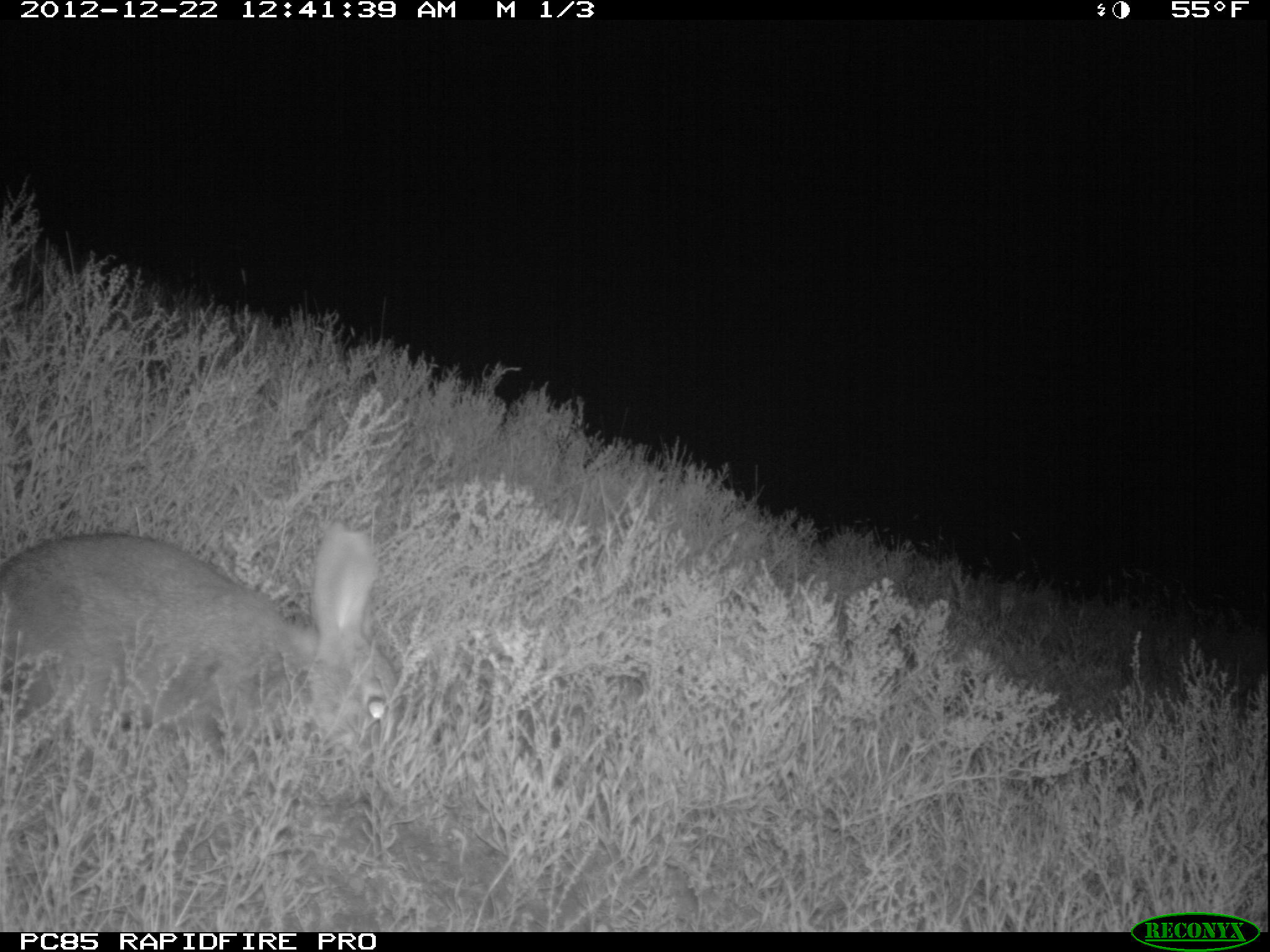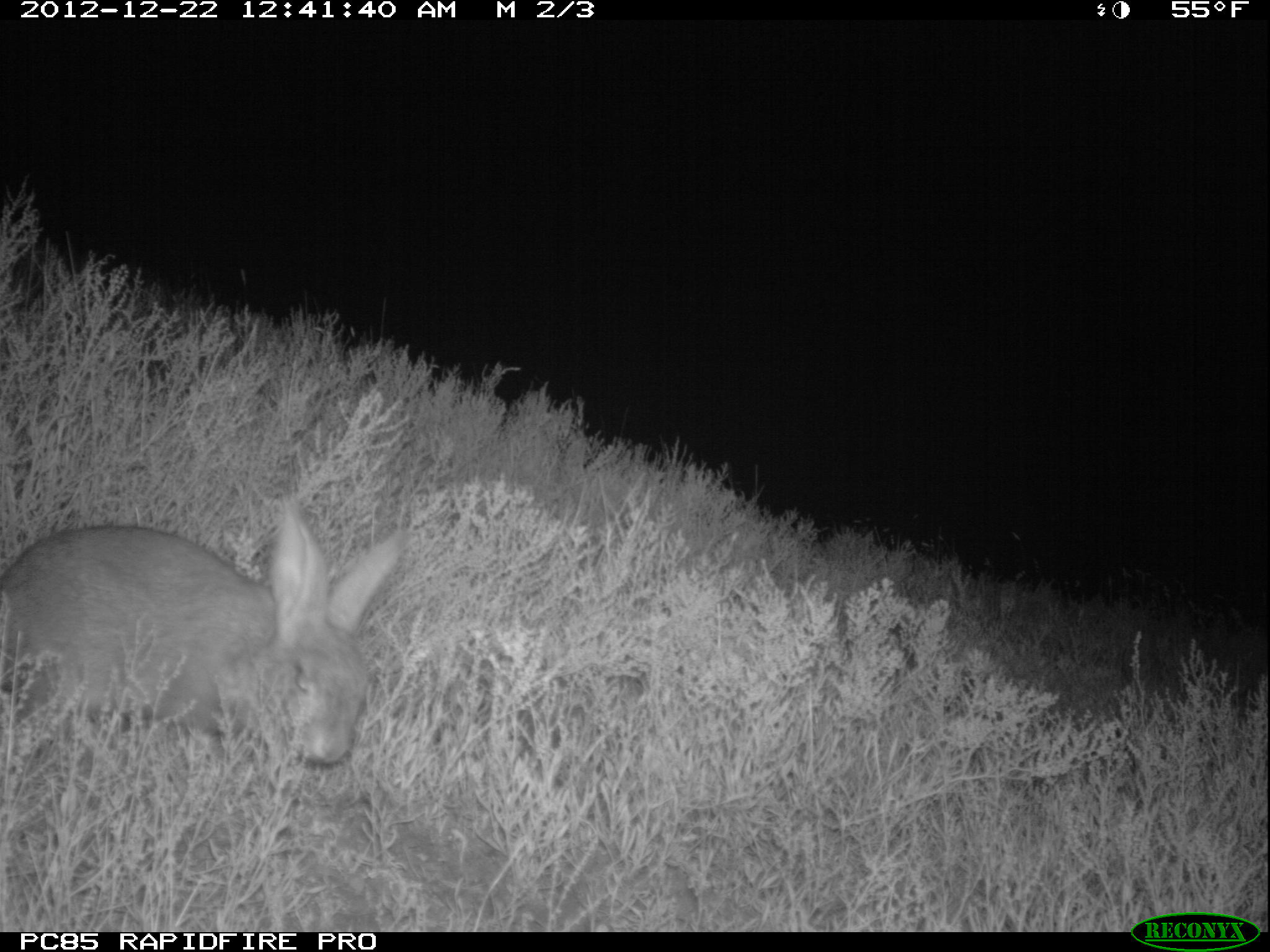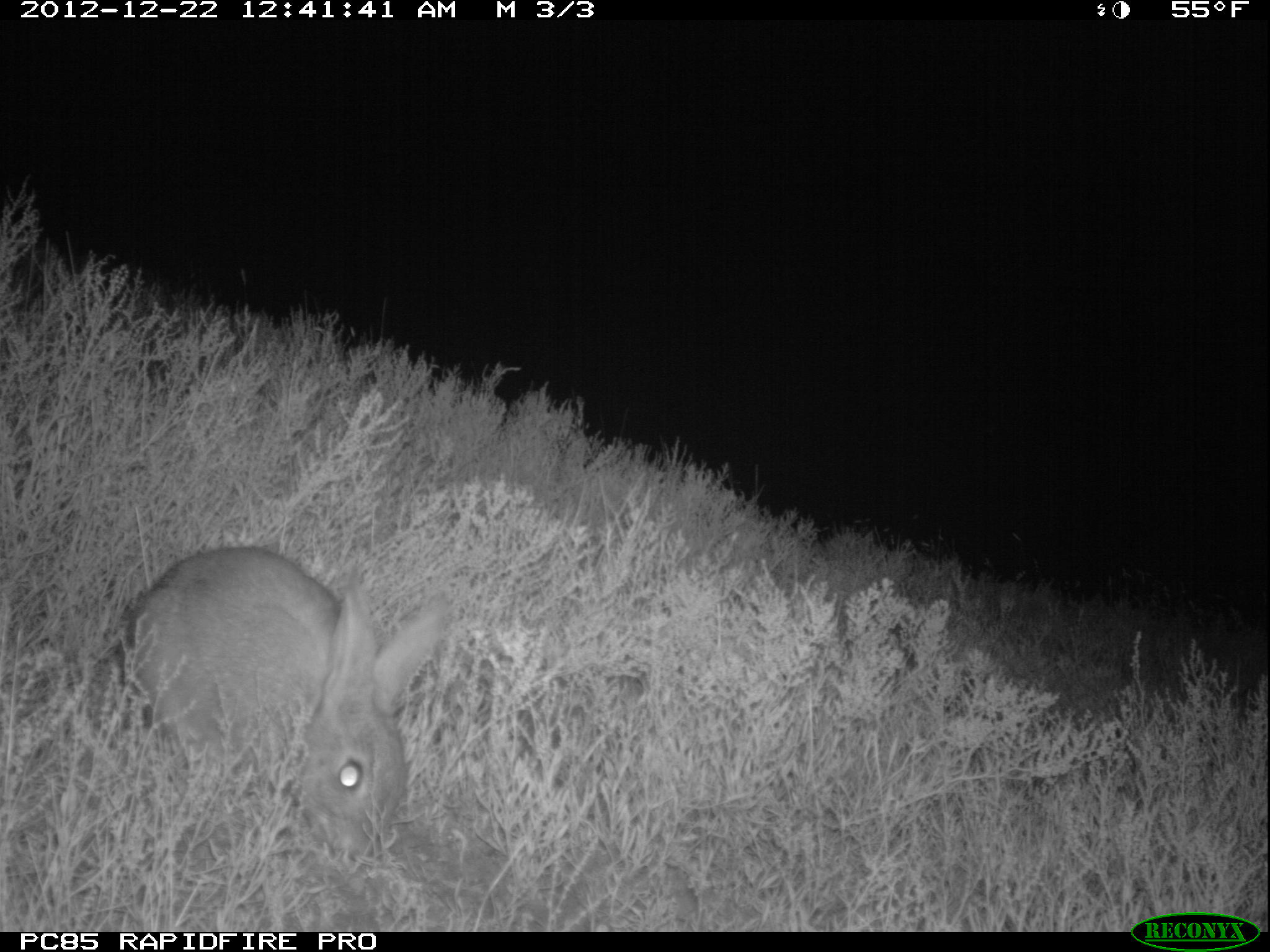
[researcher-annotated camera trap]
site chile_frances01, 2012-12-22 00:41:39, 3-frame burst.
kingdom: Animalia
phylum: Chordata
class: Mammalia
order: Lagomorpha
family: Leporidae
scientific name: Leporidae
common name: rabbits and hares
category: rabbit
Rabbit (rabbits and hares) (Leporidae).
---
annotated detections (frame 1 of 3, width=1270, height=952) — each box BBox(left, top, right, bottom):
rabbit: BBox(0, 525, 398, 803)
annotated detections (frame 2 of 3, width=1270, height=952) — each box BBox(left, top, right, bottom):
rabbit: BBox(0, 501, 408, 799)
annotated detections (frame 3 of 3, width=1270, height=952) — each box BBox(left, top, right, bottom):
rabbit: BBox(115, 547, 450, 875)